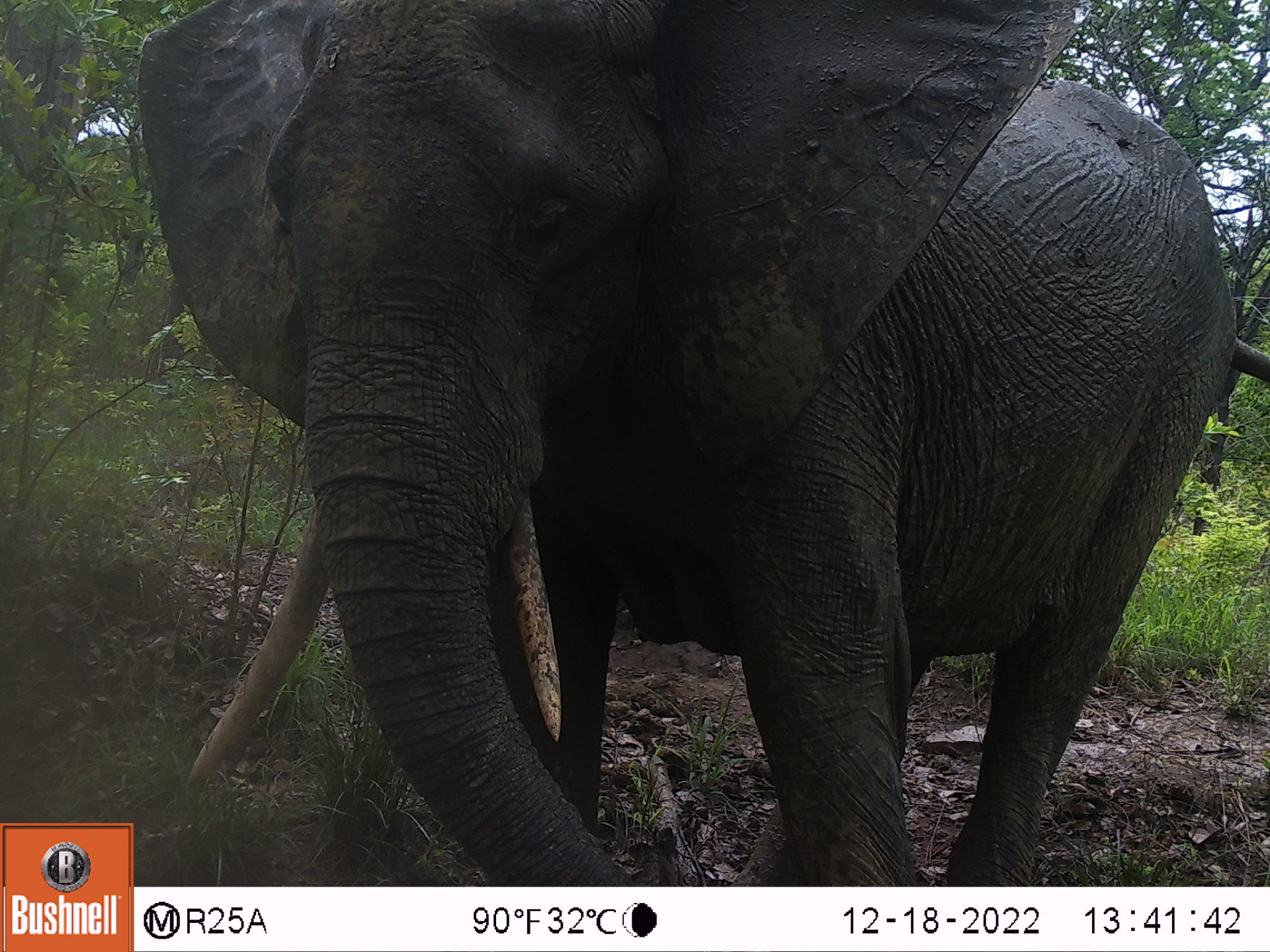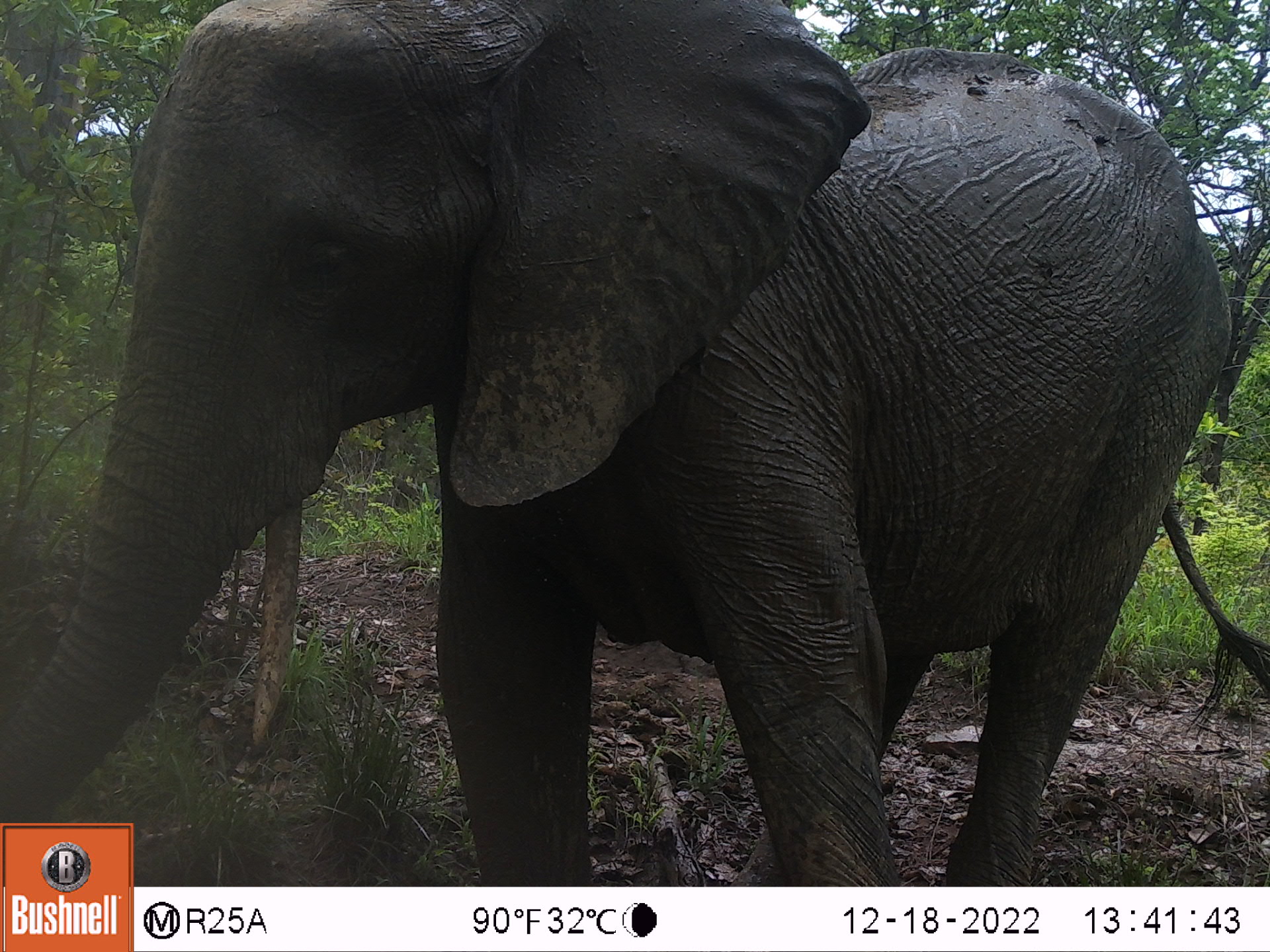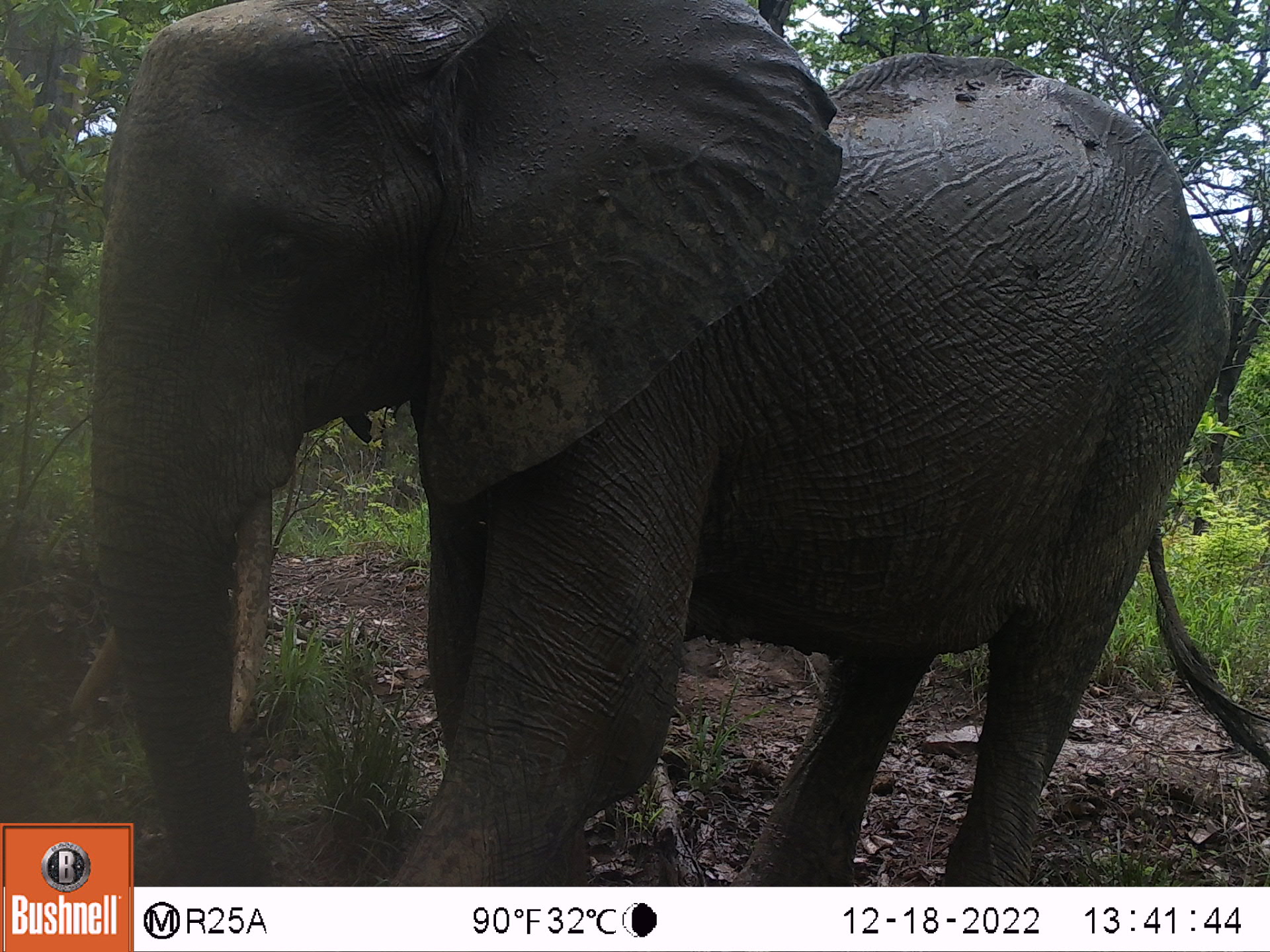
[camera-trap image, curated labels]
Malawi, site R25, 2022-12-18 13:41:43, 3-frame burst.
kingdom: Animalia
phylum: Chordata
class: Mammalia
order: Proboscidea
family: Elephantidae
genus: Loxodonta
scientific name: Loxodonta africana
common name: african savanna elephant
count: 1